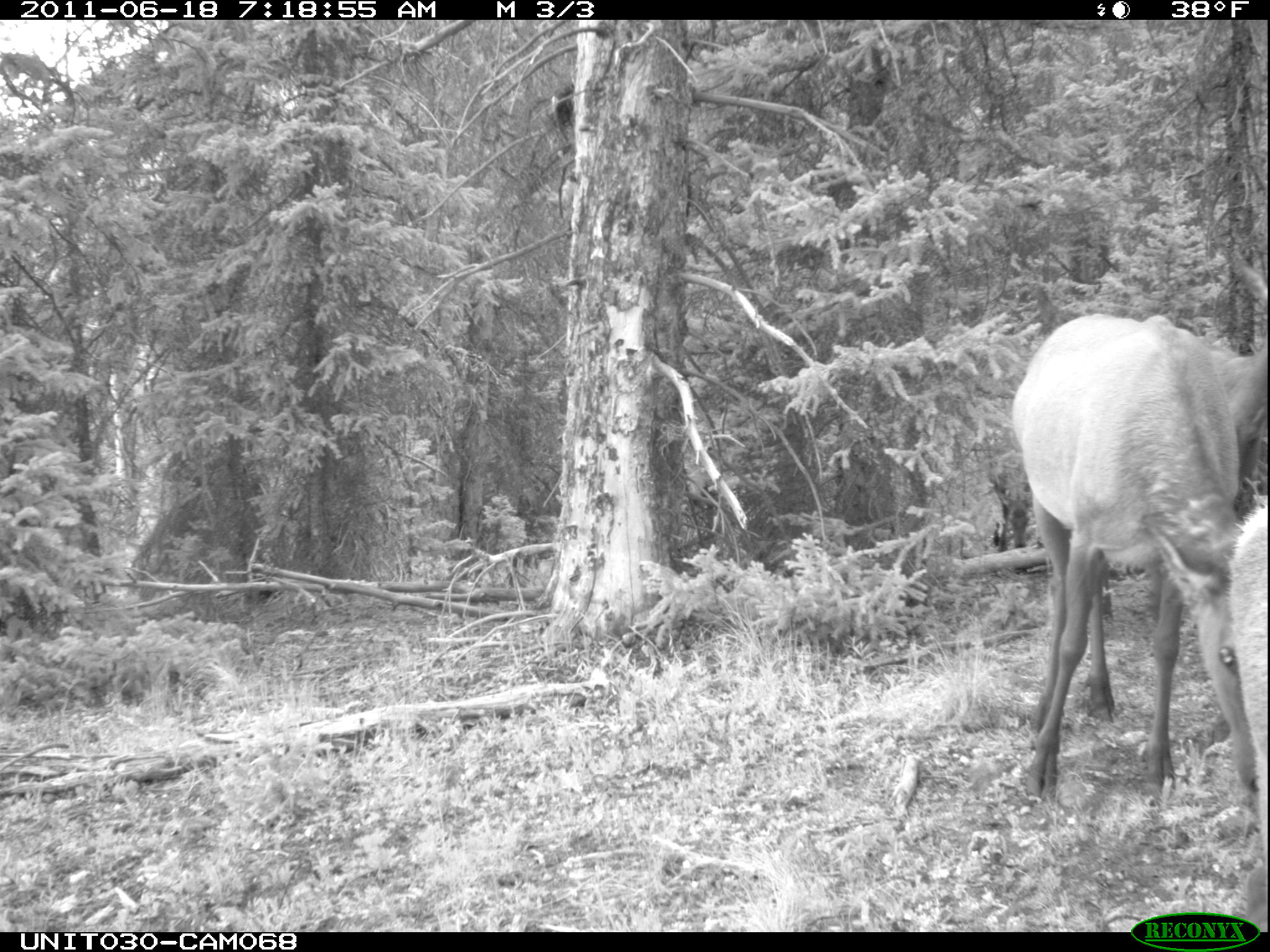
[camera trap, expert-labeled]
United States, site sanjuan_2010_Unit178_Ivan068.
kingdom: Animalia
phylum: Chordata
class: Mammalia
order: Artiodactyla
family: Cervidae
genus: Cervus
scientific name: Cervus elaphus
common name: red deer